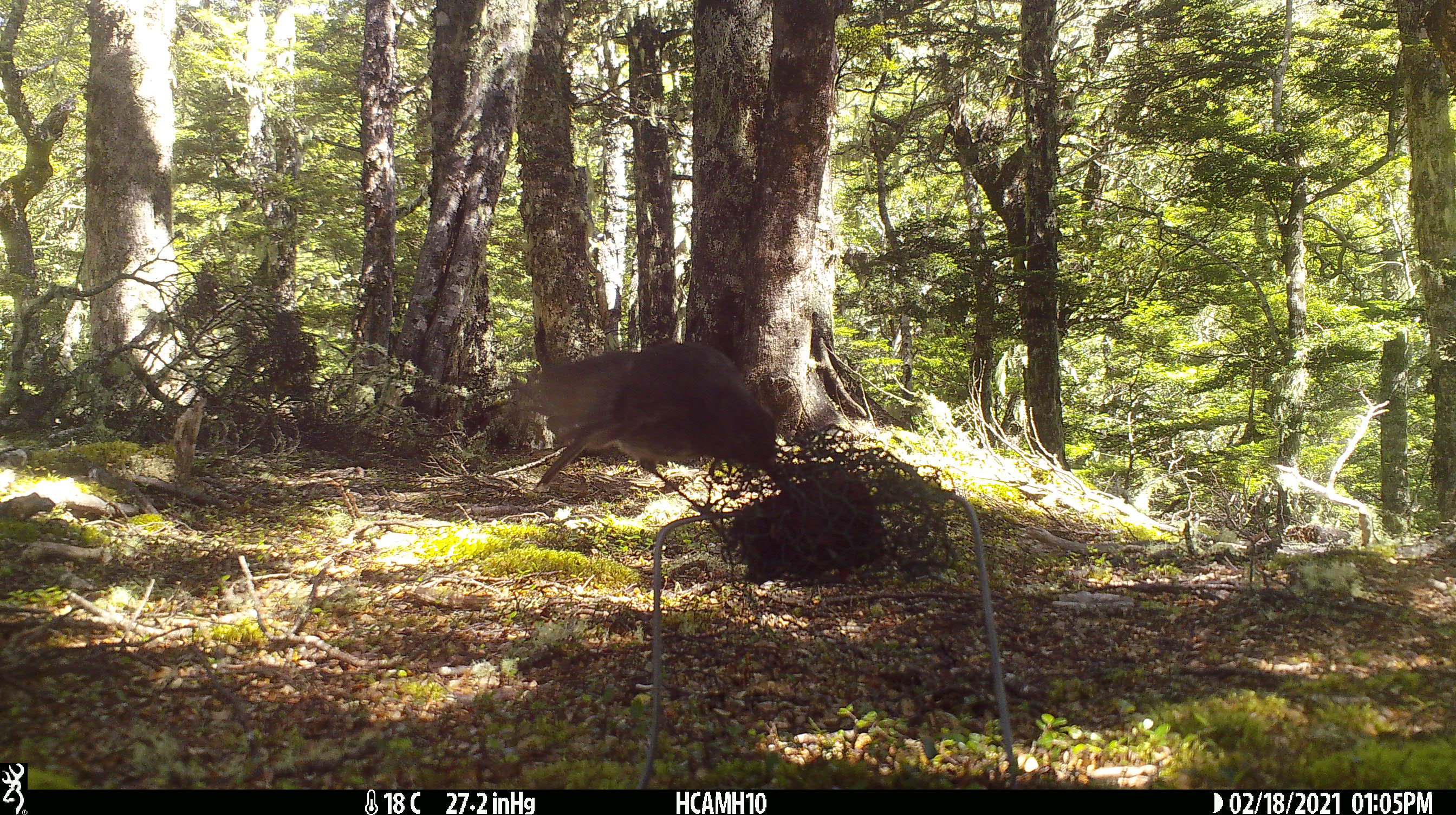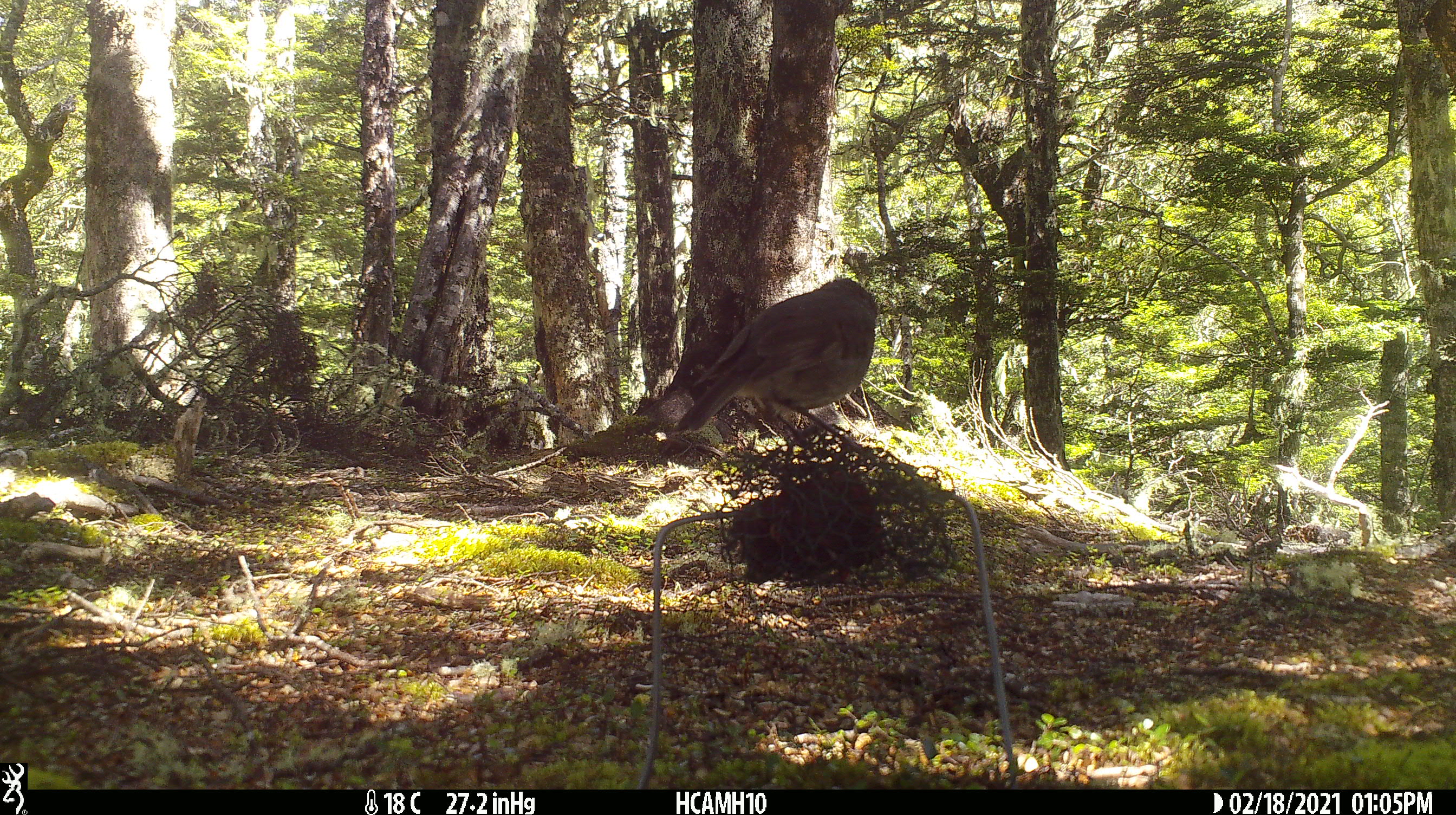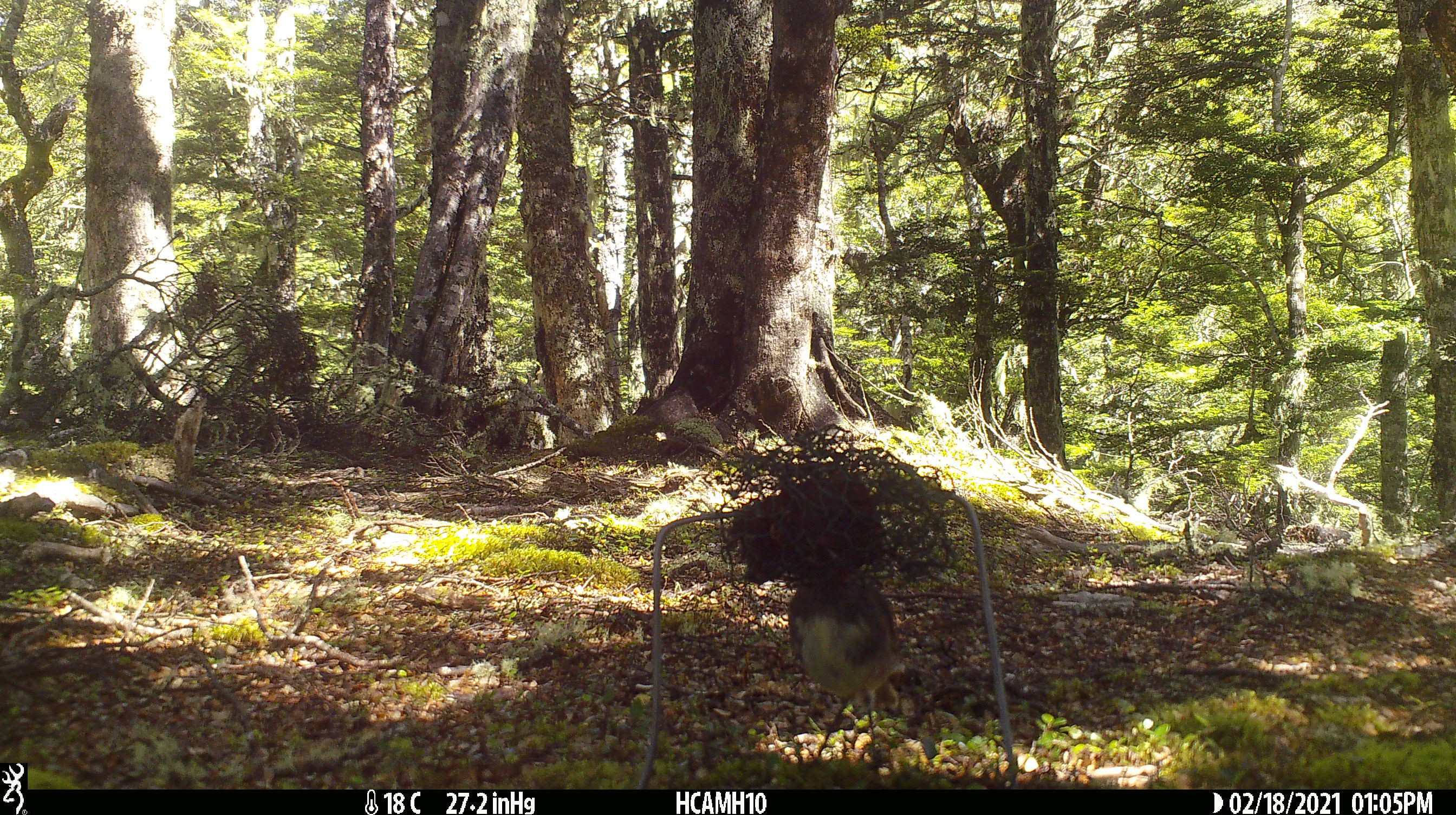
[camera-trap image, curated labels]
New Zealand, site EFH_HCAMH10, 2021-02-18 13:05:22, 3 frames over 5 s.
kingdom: Animalia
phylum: Chordata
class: Aves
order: Passeriformes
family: Petroicidae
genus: Petroica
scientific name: Petroica australis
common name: new zealand robin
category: robin